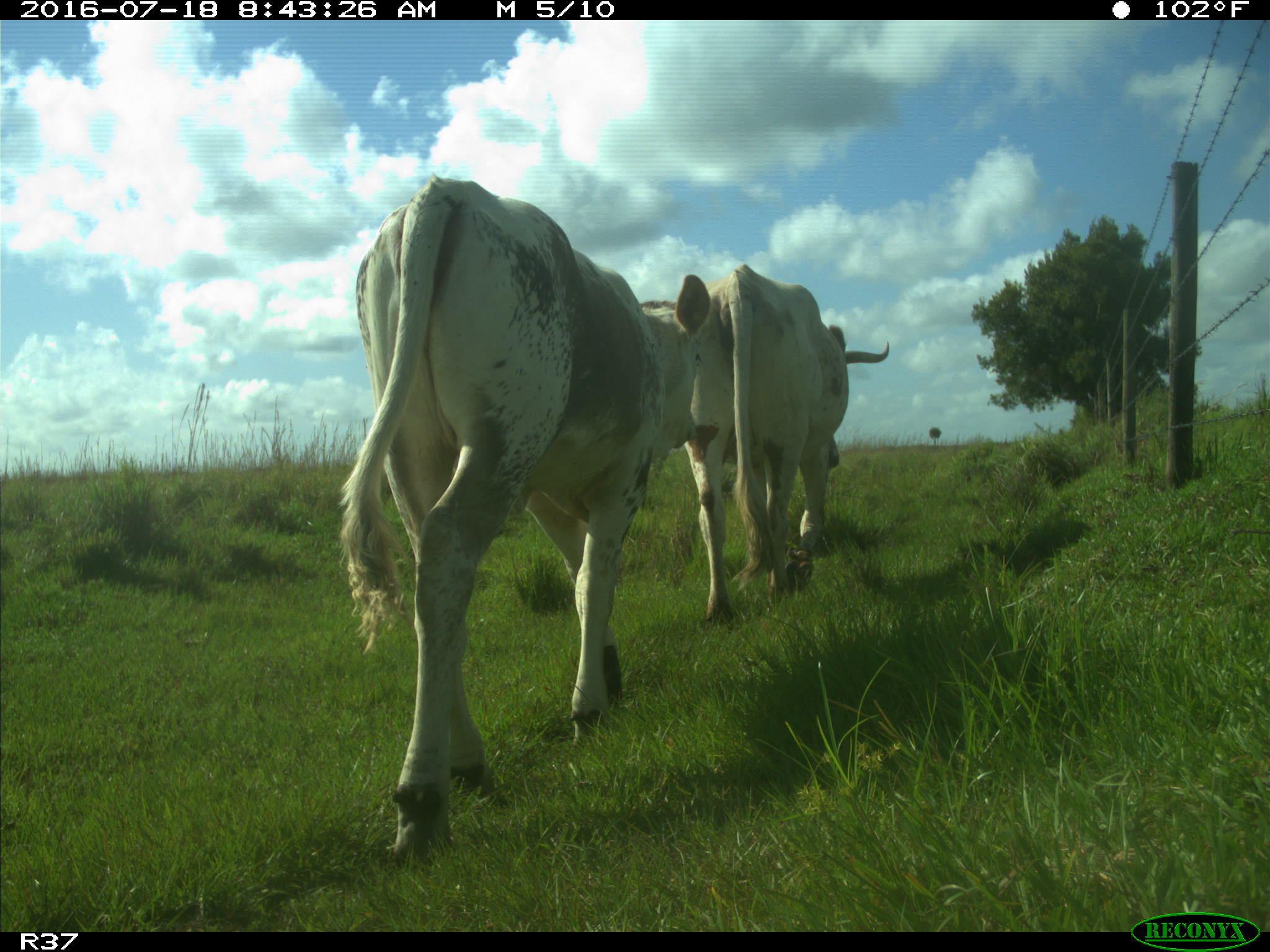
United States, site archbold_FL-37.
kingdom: Animalia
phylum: Chordata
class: Mammalia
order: Artiodactyla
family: Bovidae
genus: Bos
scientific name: Bos taurus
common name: domestic cow